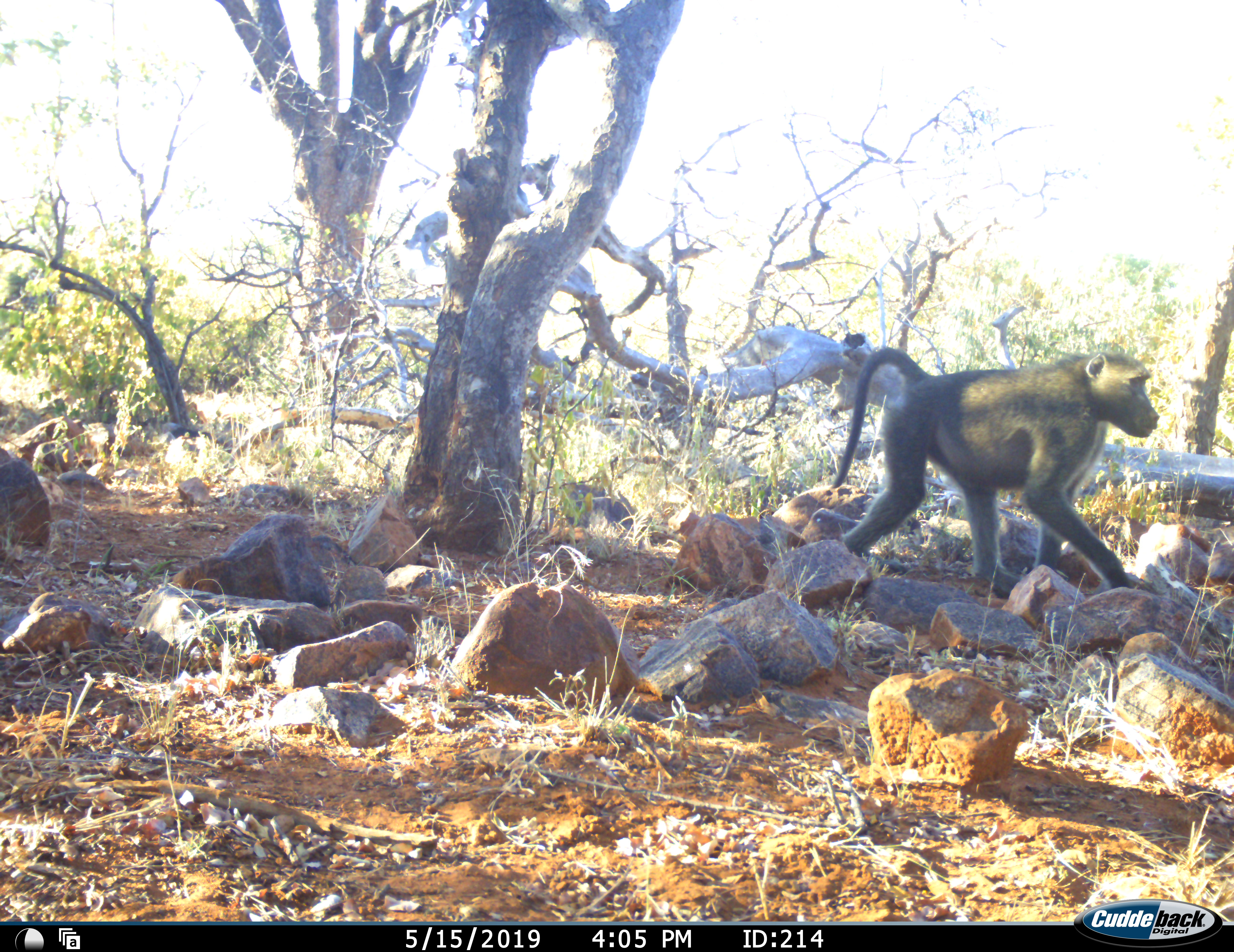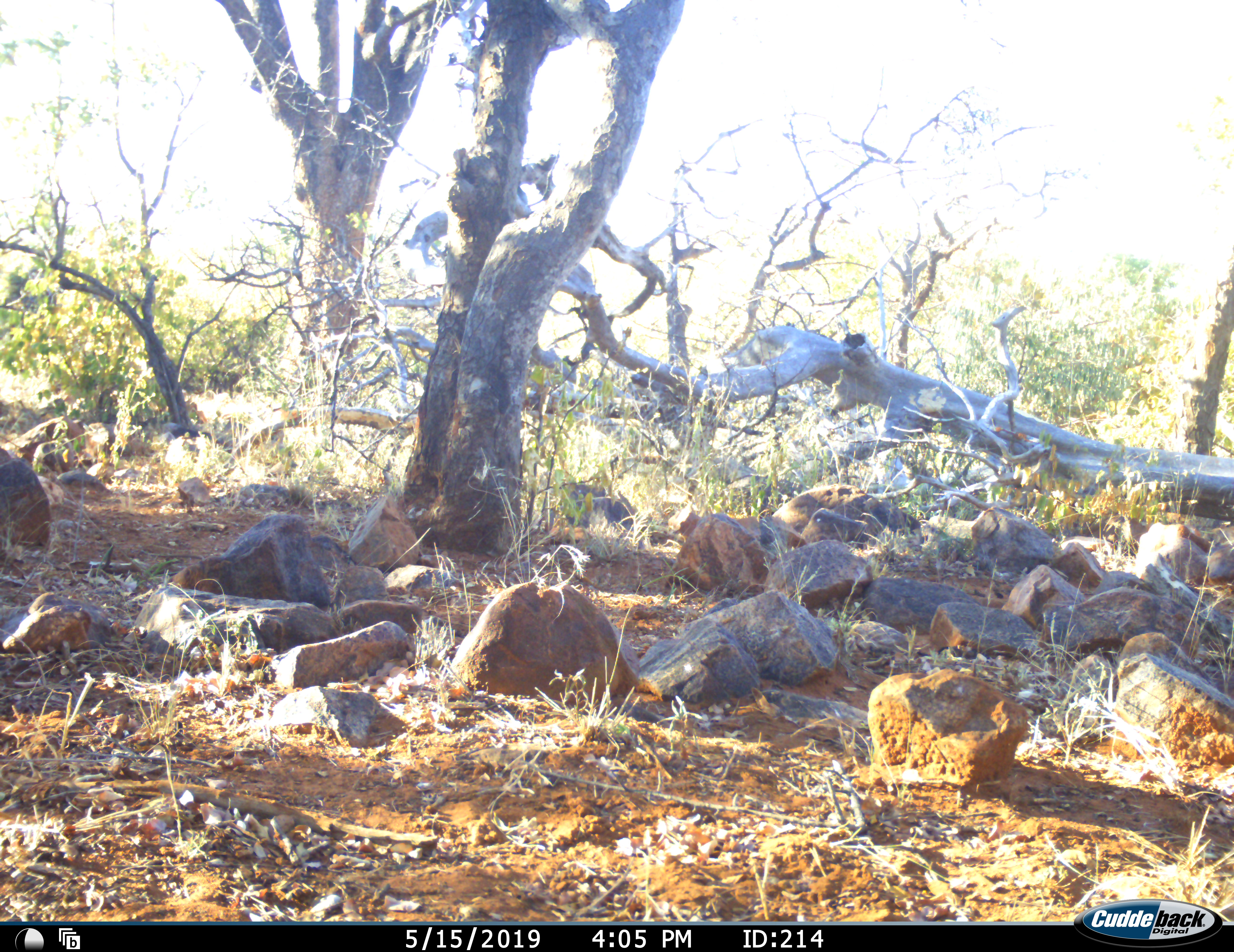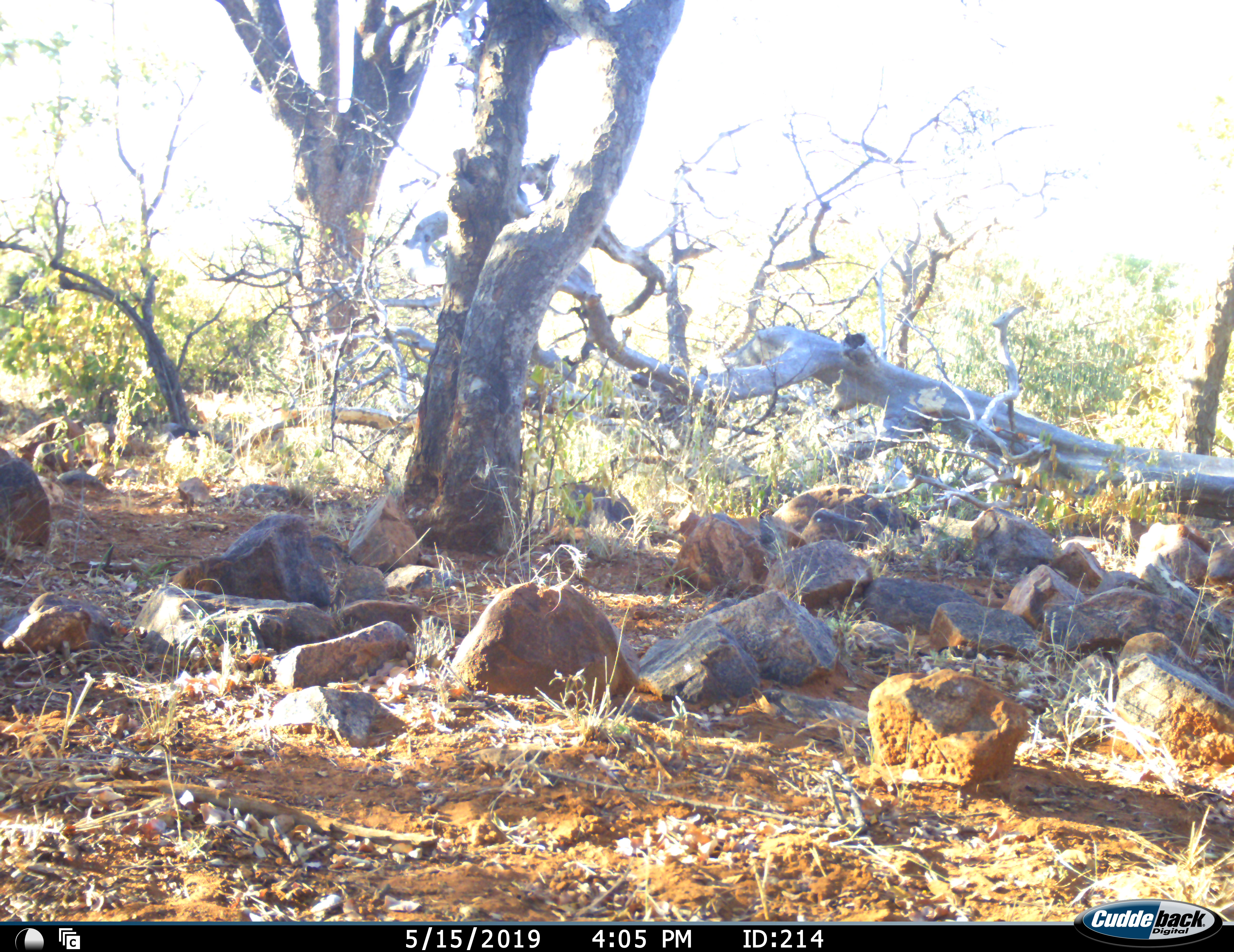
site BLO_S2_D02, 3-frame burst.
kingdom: Animalia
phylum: Chordata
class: Mammalia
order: Primates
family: Cercopithecidae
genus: Papio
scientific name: Papio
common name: baboon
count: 1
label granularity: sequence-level